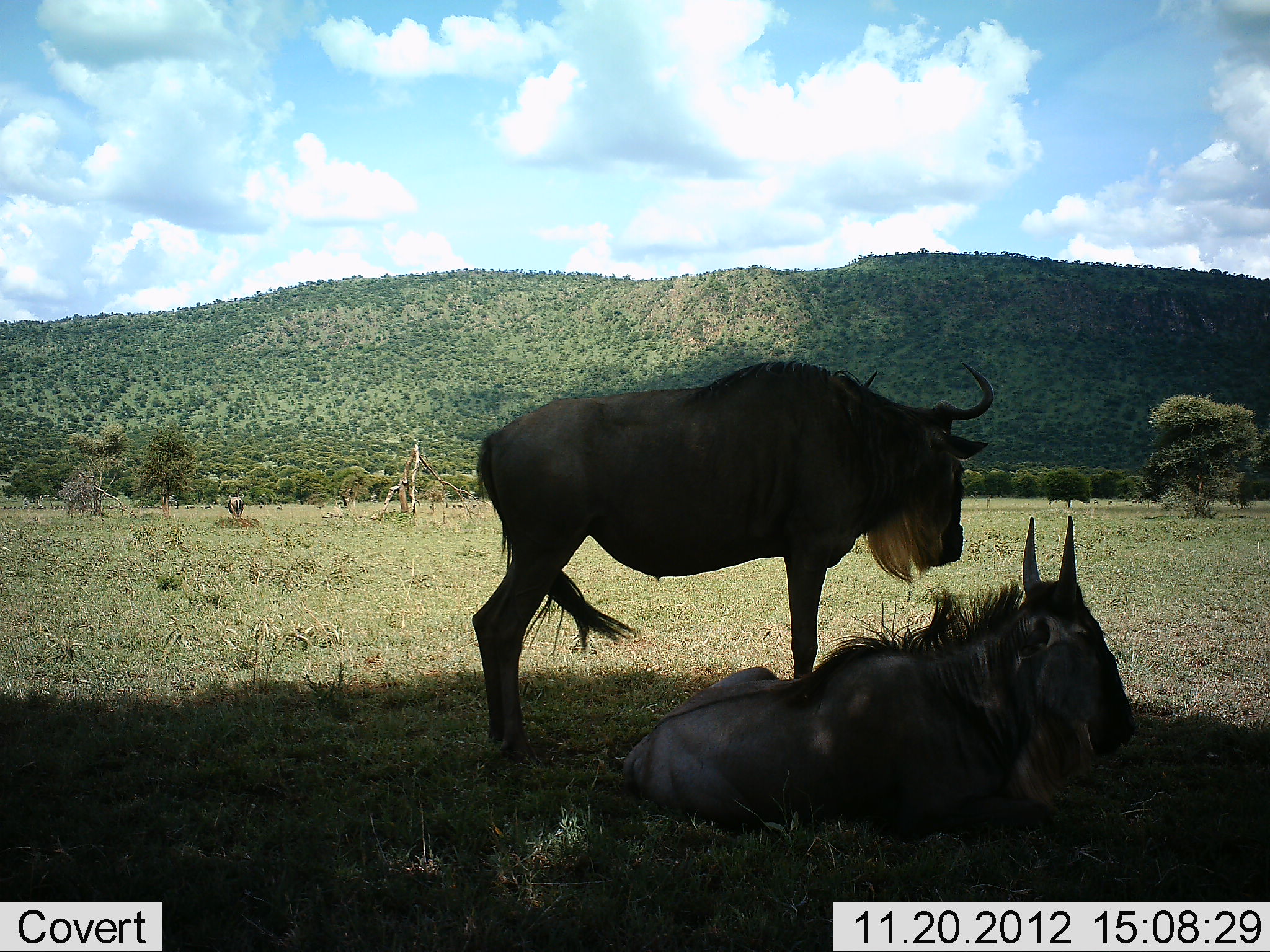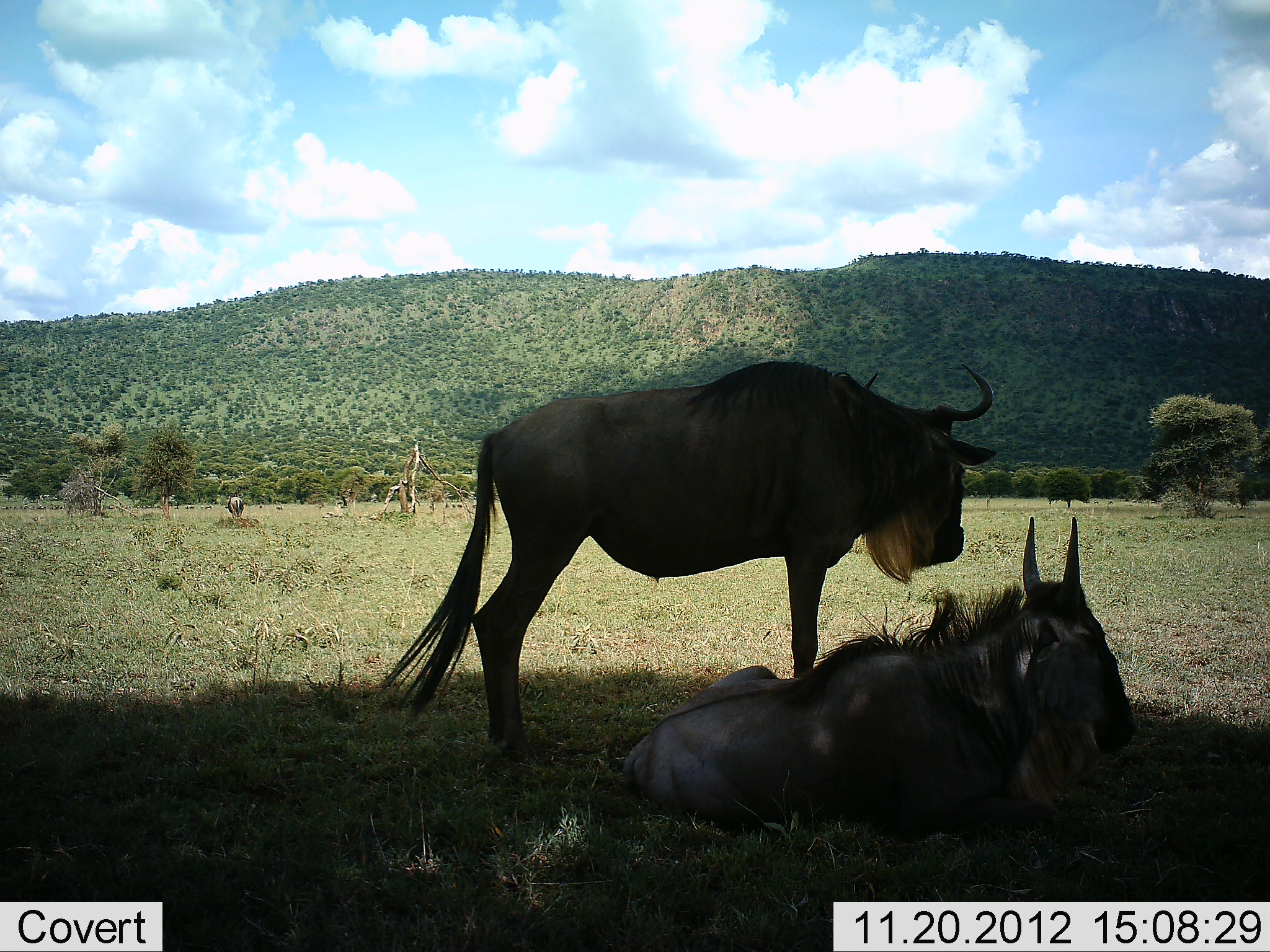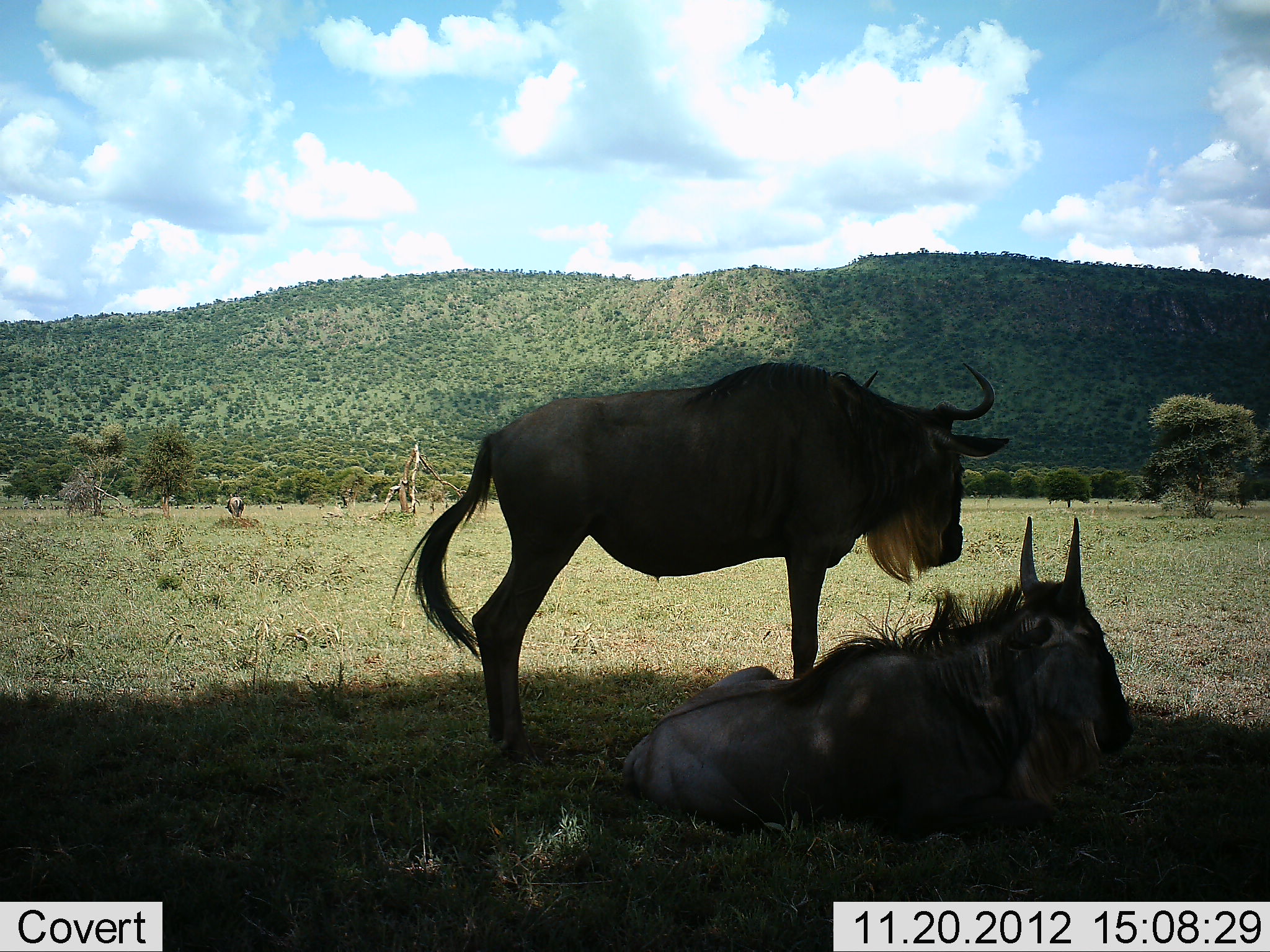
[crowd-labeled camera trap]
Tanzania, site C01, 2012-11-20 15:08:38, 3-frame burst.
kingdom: Animalia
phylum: Chordata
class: Mammalia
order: Artiodactyla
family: Bovidae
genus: Connochaetes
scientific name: Connochaetes taurinus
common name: blue wildebeest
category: wildebeest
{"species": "wildebeest (blue wildebeest) (Connochaetes taurinus)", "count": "2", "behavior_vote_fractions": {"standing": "75%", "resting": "95%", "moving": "0%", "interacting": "5%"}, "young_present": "0%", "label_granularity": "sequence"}